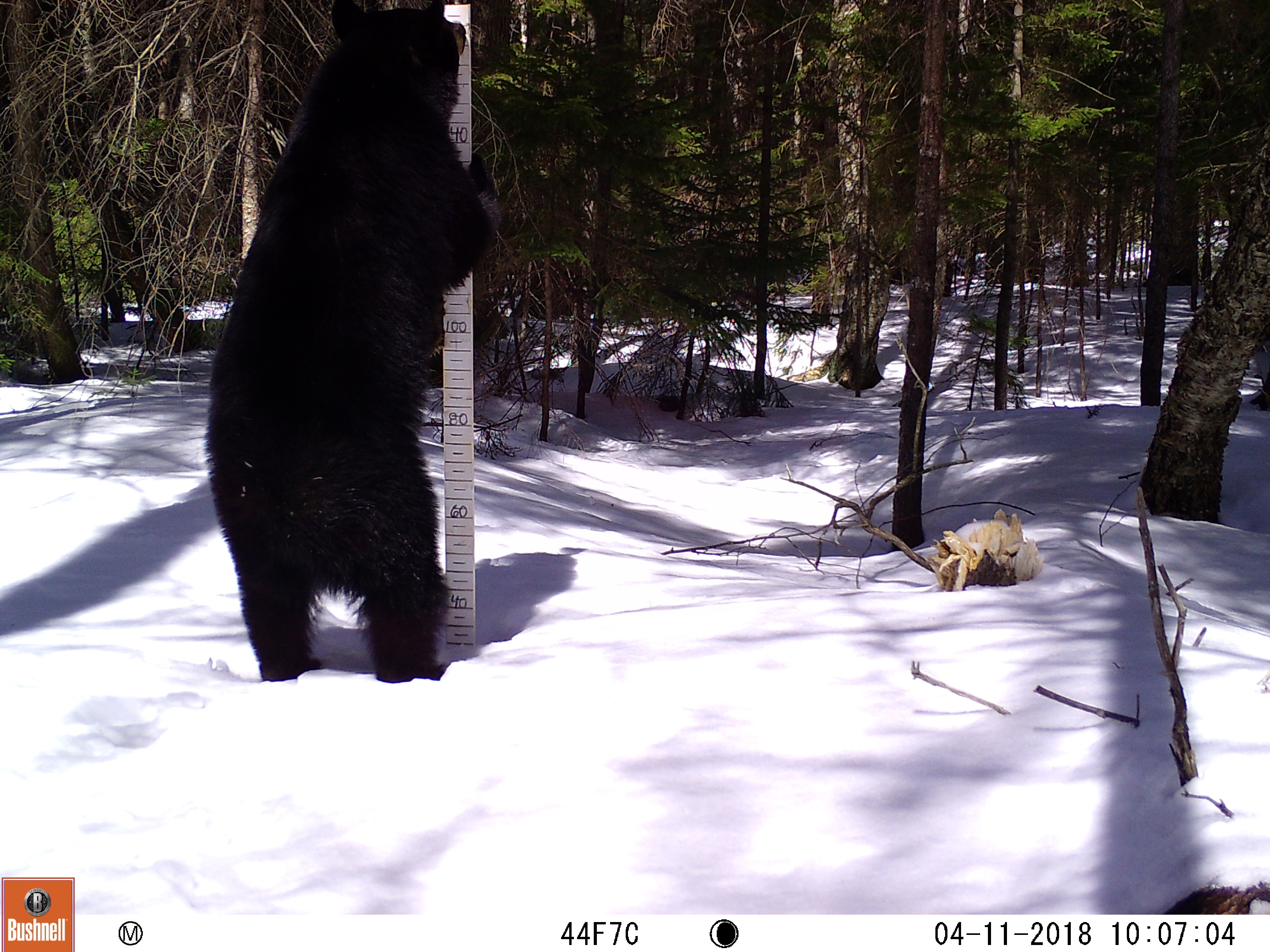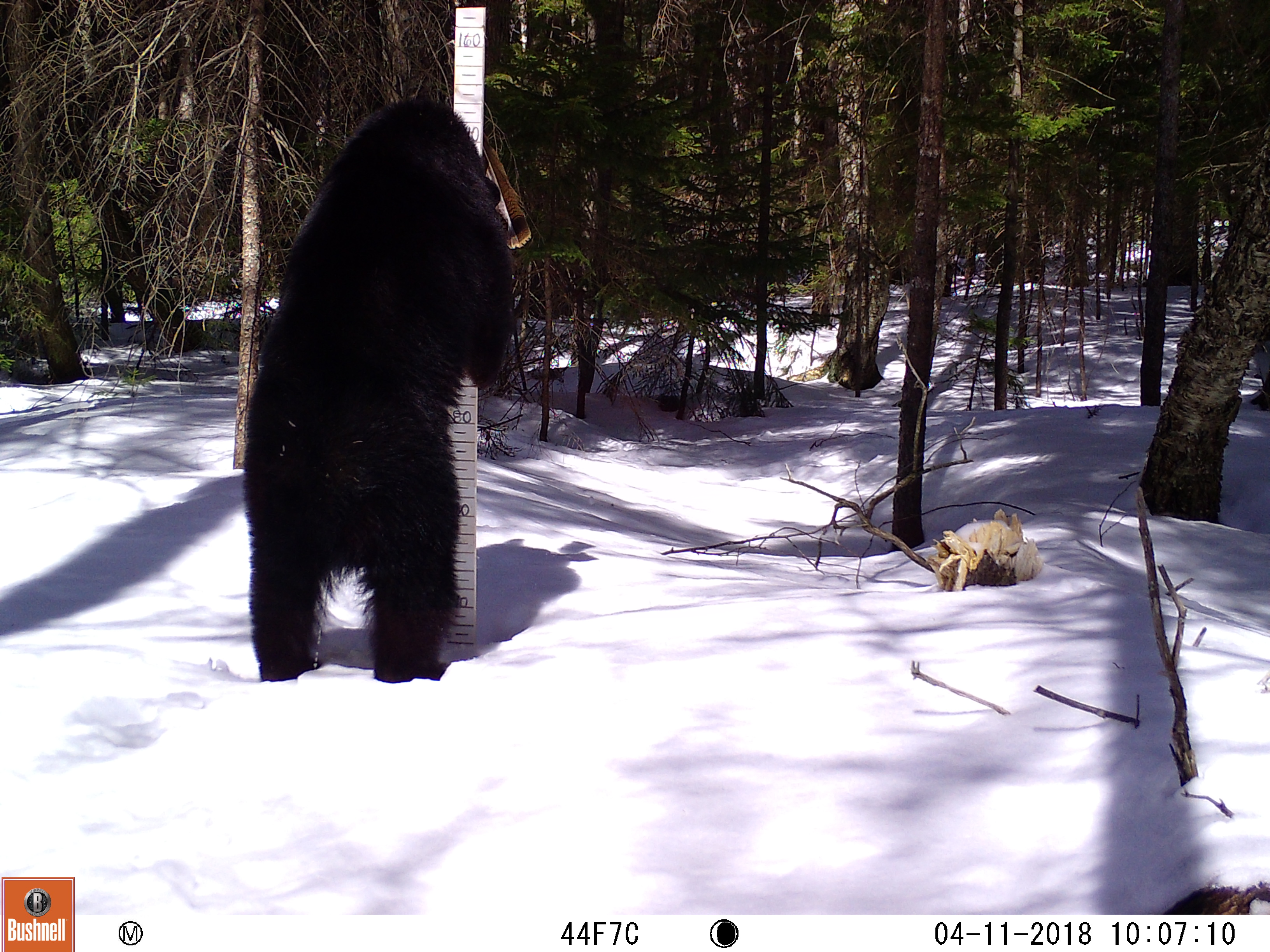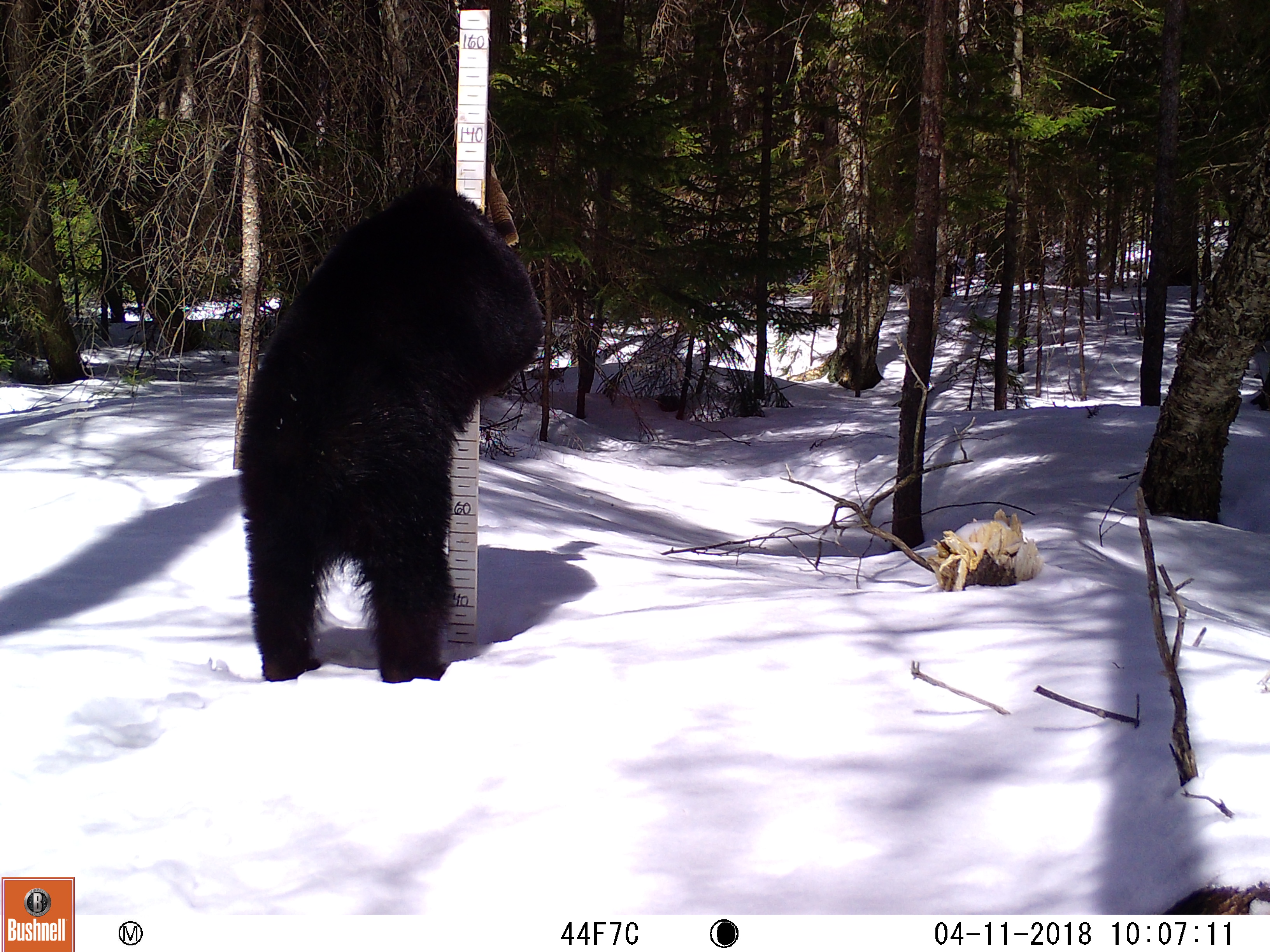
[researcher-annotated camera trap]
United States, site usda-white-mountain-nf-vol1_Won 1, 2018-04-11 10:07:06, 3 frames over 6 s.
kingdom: Animalia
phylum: Chordata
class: Mammalia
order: Carnivora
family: Ursidae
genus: Ursus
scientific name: Ursus americanus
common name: black bear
Black bear (Ursus americanus).